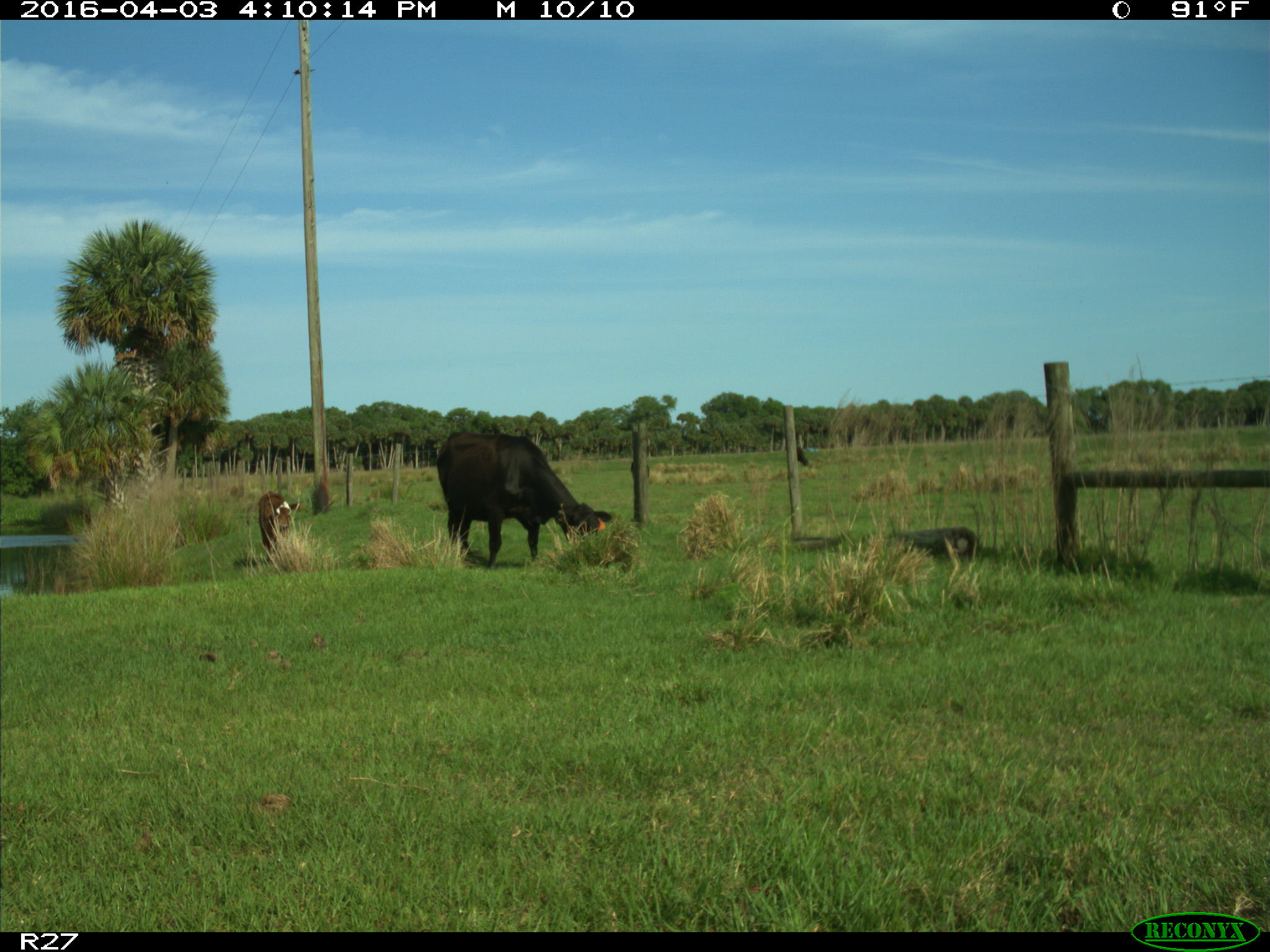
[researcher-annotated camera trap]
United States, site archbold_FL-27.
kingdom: Animalia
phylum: Chordata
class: Mammalia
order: Artiodactyla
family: Bovidae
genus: Bos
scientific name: Bos taurus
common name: domestic cow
Bos taurus (domestic cow).